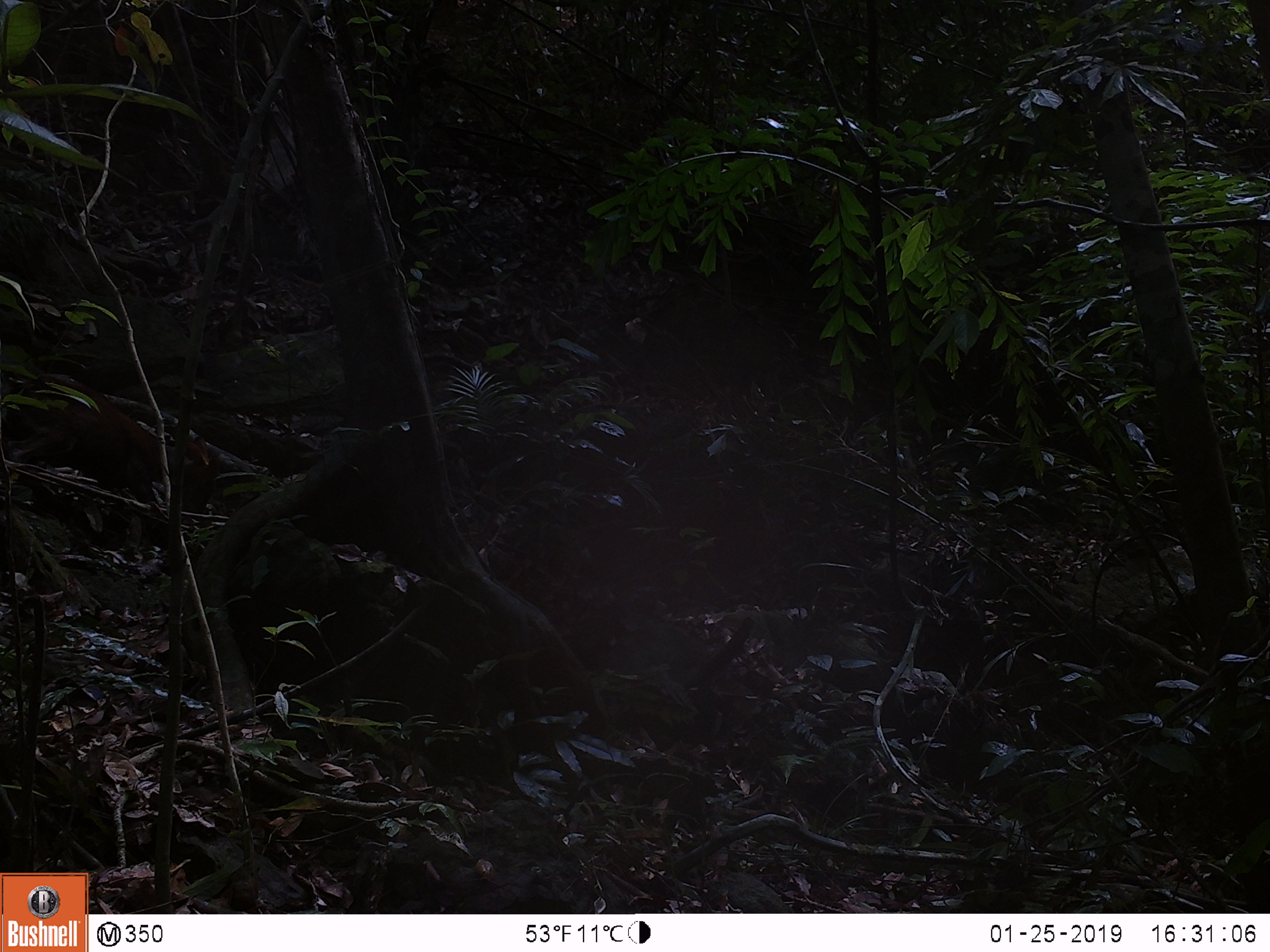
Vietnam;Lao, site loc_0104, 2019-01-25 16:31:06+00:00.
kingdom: Animalia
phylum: Chordata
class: Mammalia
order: Artiodactyla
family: Cervidae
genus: Muntiacus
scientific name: Muntiacus rooseveltorum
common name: roosevelt's muntjac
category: roosevelts muntjac group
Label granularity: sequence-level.